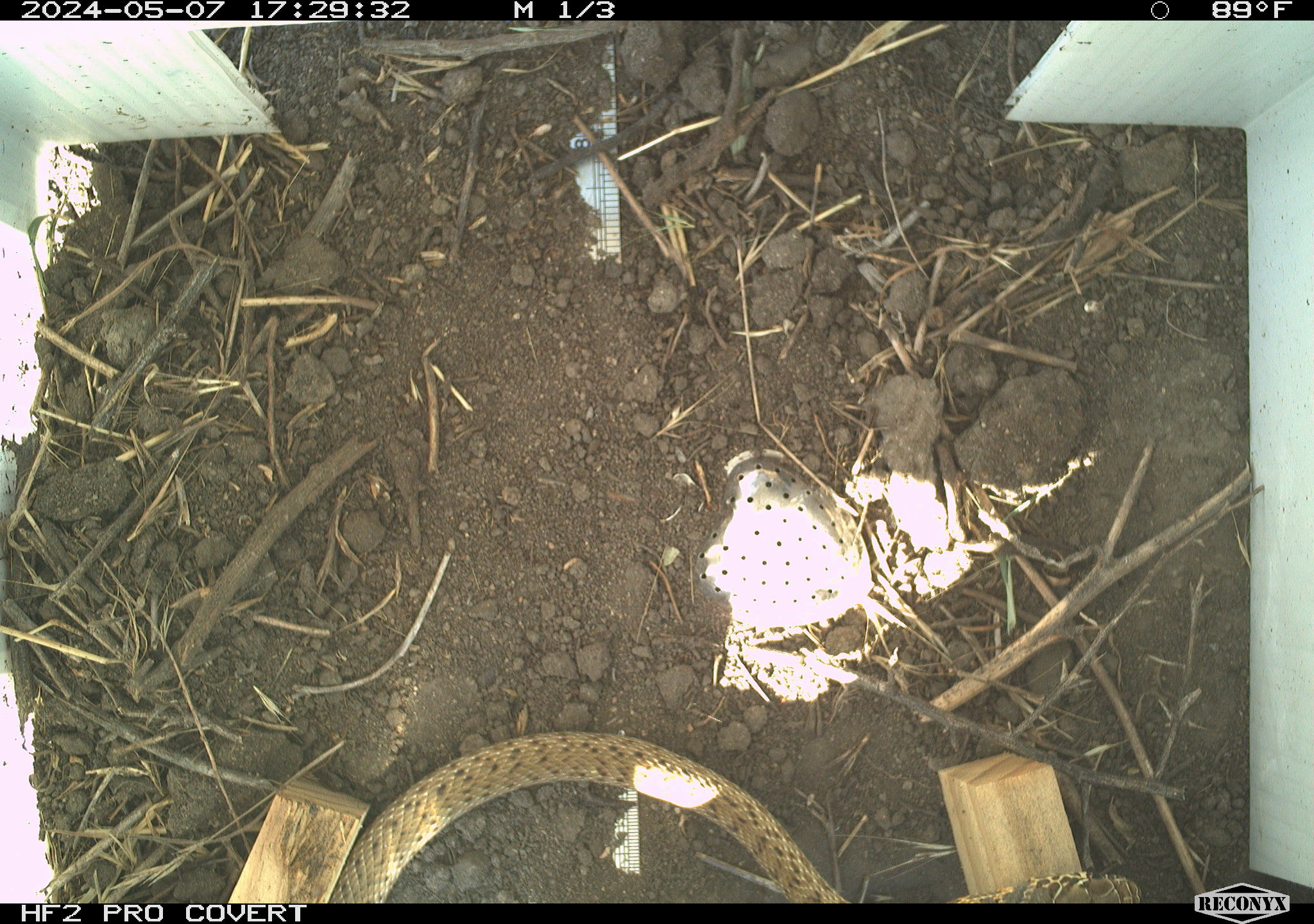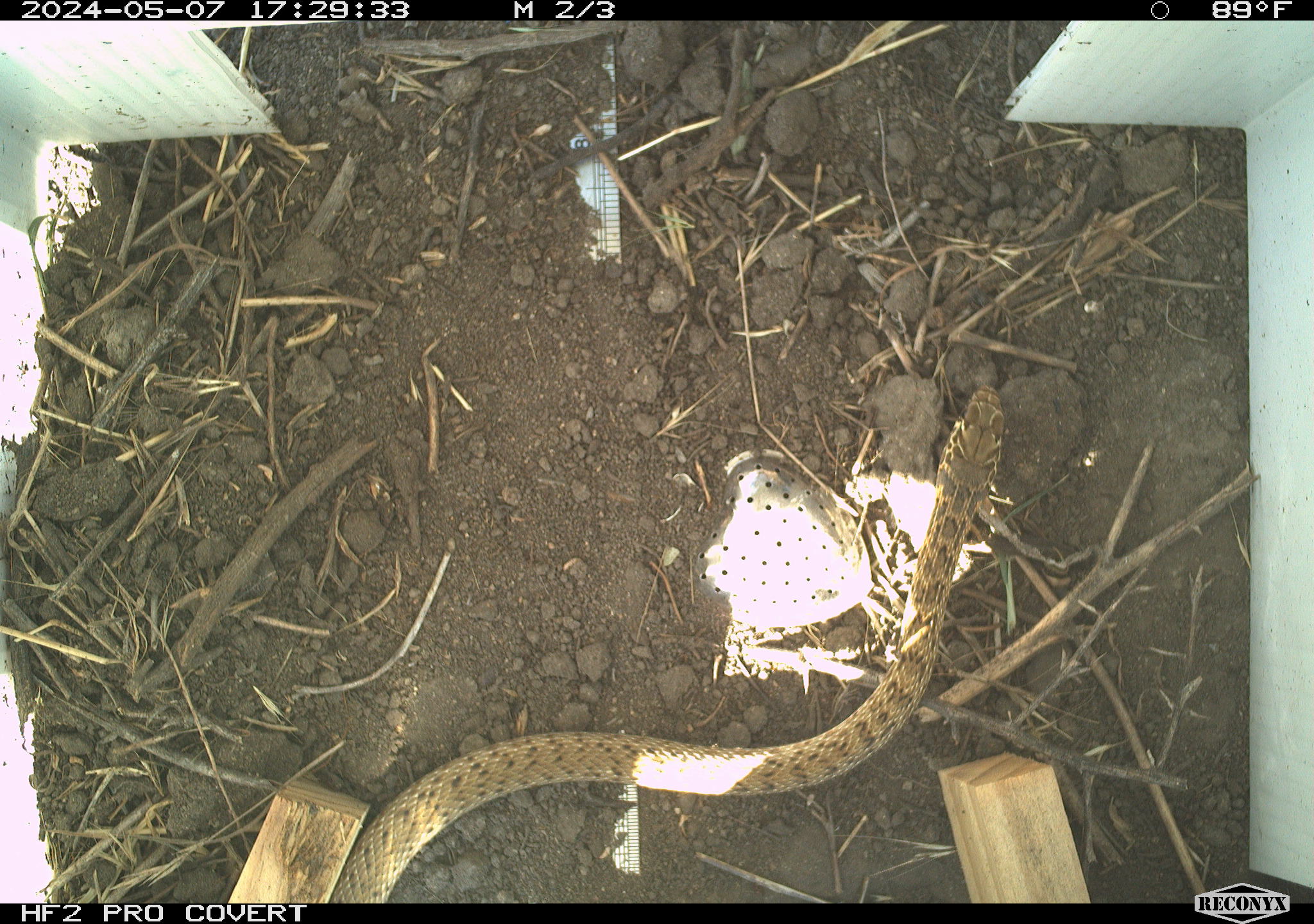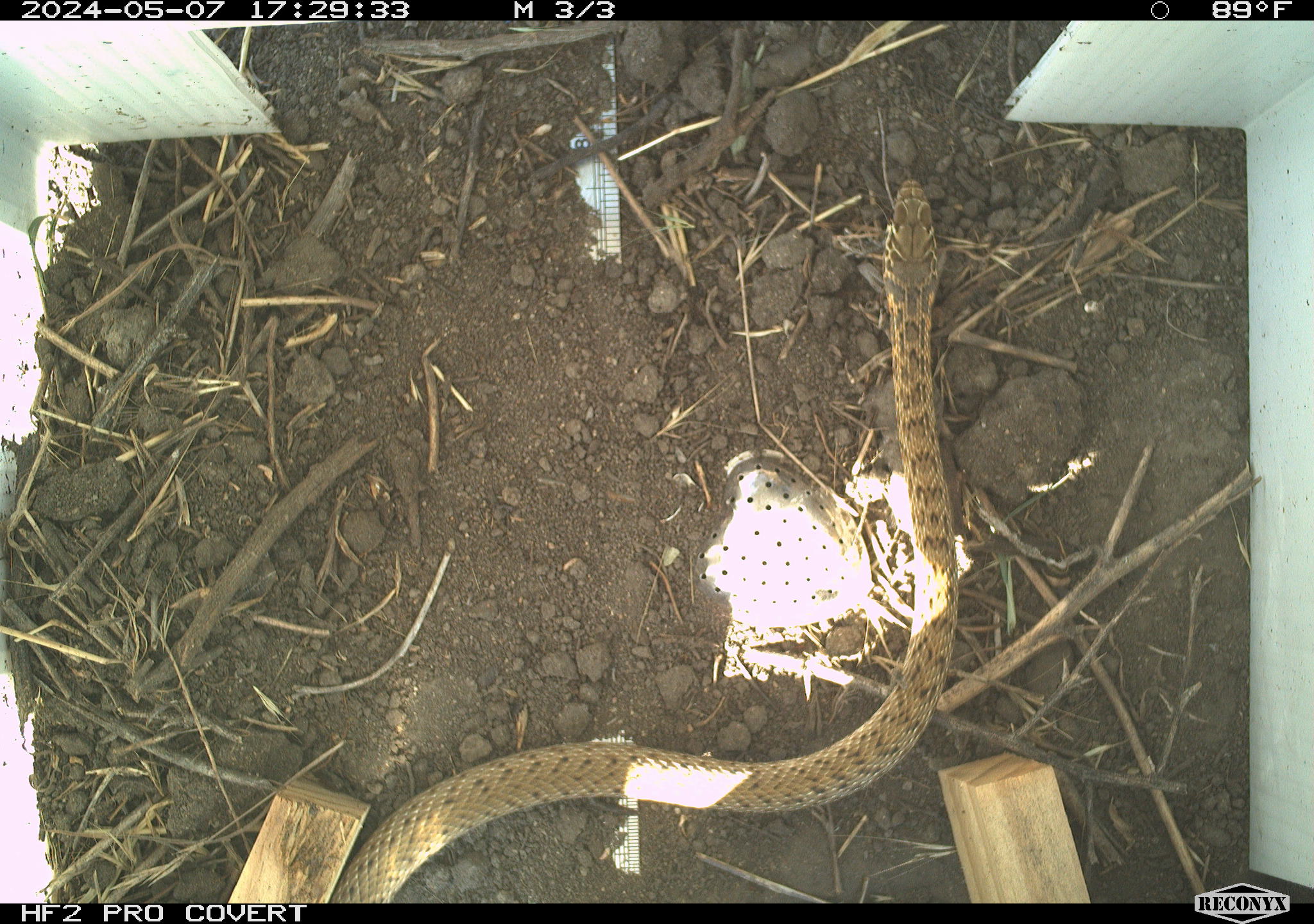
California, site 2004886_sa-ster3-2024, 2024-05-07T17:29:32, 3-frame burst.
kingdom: Animalia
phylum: Chordata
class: Reptilia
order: Squamata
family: Colubridae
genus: Masticophis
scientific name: Masticophis flagellum ruddocki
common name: san joaquin coachwhip